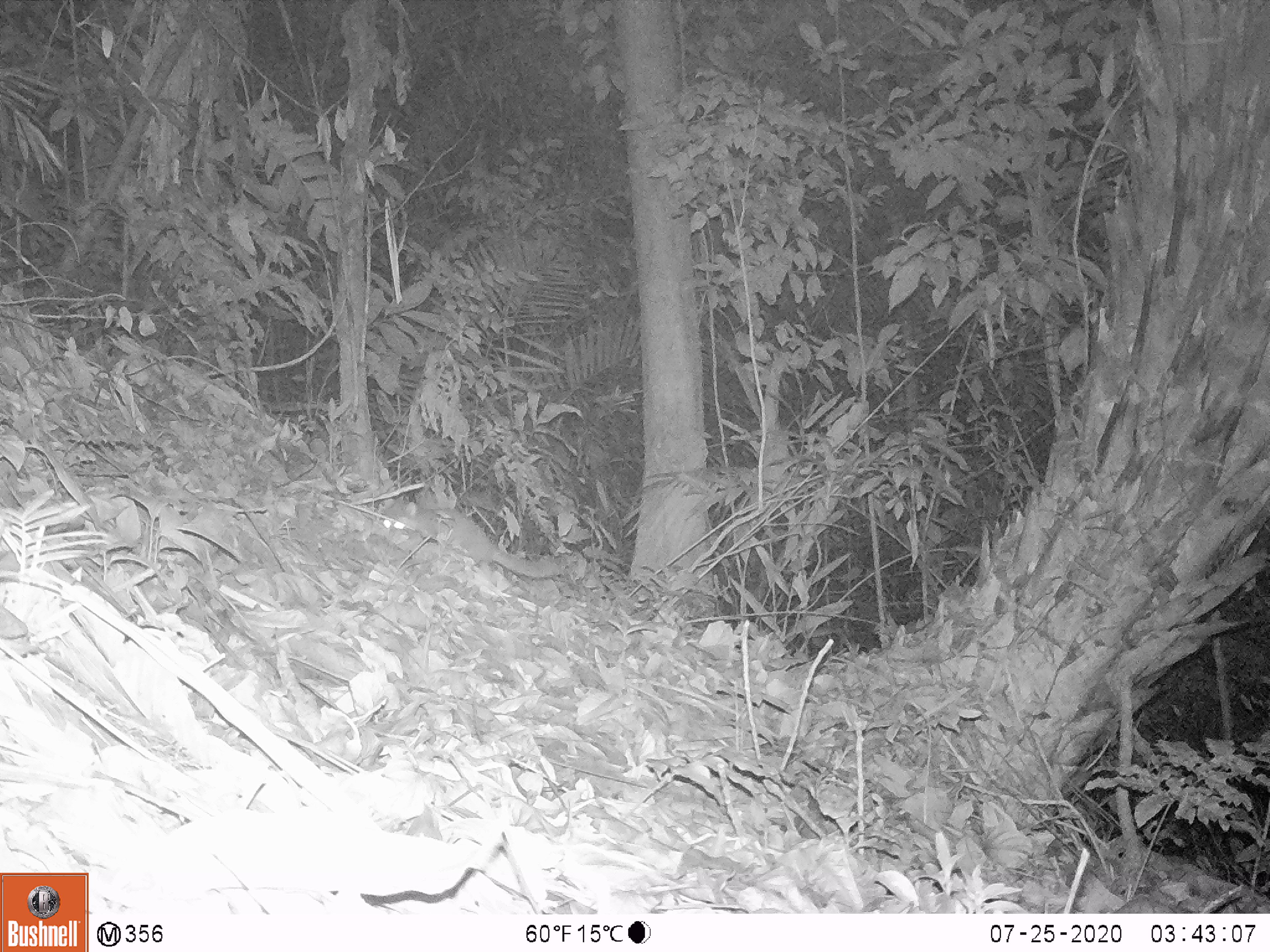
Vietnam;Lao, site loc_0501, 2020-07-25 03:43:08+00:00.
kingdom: Animalia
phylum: Chordata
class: Mammalia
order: Carnivora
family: Mustelidae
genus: Melogale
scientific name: Melogale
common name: ferret badger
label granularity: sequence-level